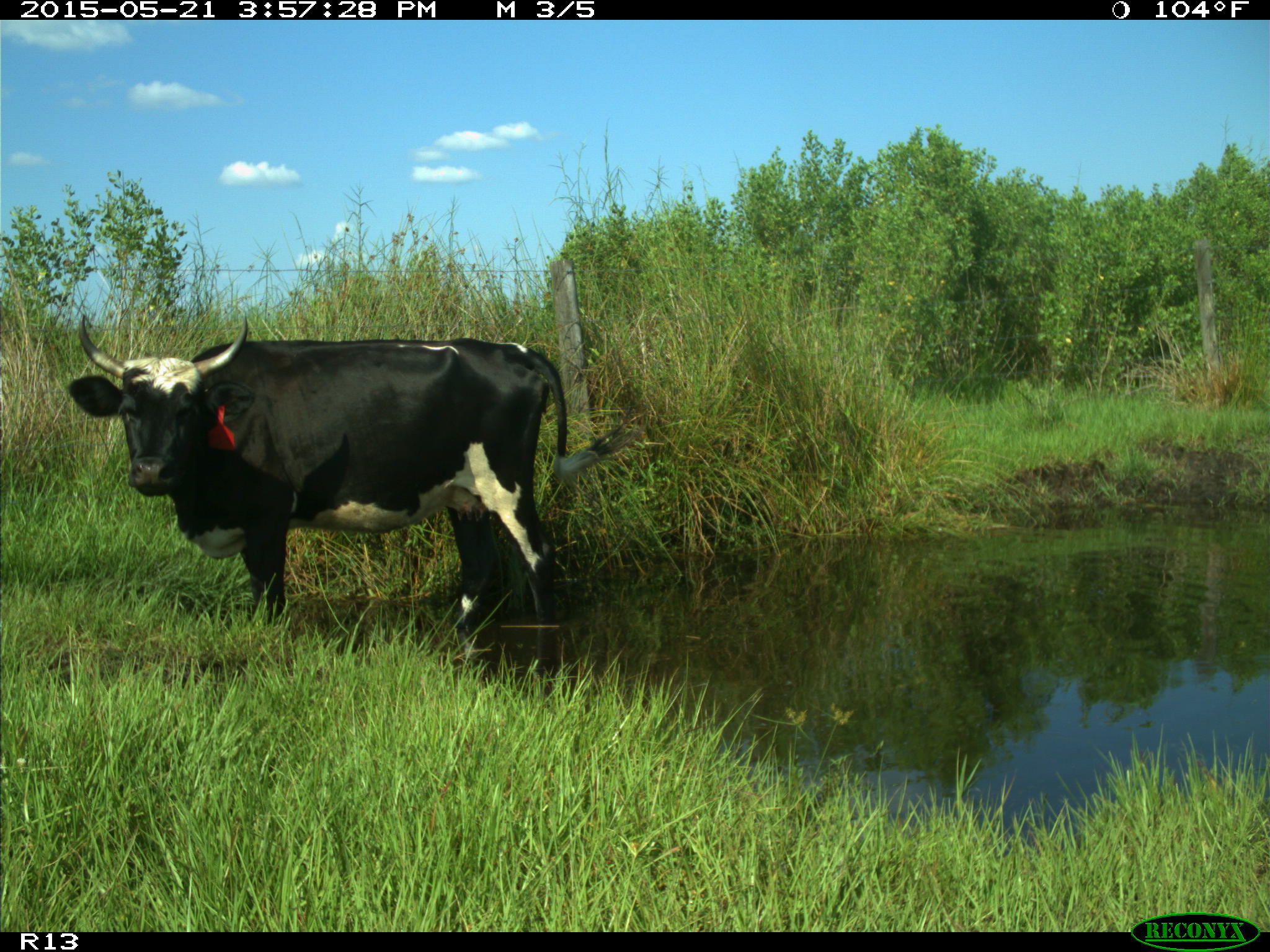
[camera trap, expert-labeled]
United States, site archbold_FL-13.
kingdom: Animalia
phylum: Chordata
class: Mammalia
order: Artiodactyla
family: Bovidae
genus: Bos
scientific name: Bos taurus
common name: domestic cow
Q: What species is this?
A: Bos taurus (domestic cow).